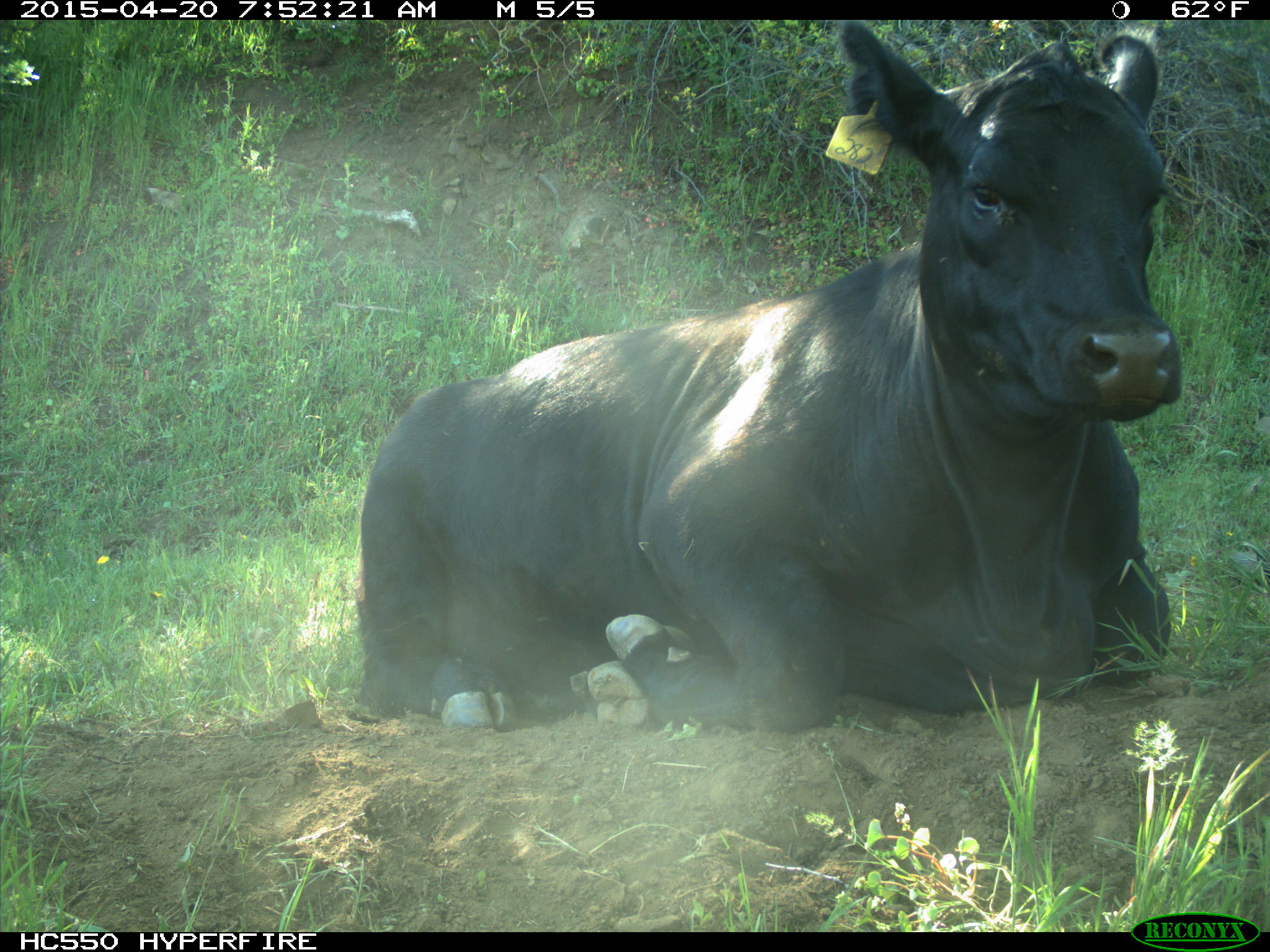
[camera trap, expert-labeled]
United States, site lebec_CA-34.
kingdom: Animalia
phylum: Chordata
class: Mammalia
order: Artiodactyla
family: Bovidae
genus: Bos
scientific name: Bos taurus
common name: domestic cow